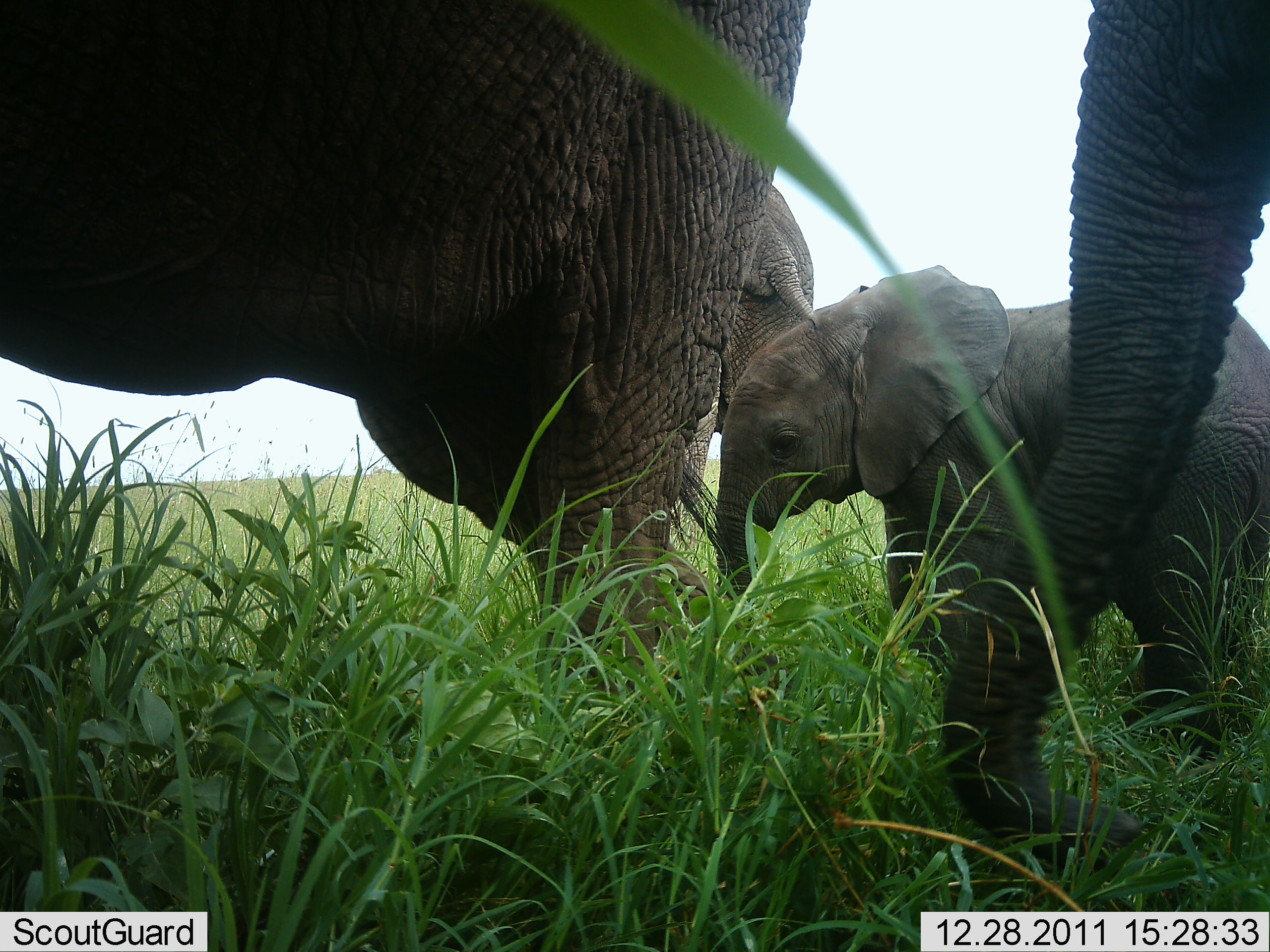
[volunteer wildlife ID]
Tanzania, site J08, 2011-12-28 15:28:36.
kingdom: Animalia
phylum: Chordata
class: Mammalia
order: Proboscidea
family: Elephantidae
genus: Loxodonta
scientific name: Loxodonta africana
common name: african bush elephant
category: elephant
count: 4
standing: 67%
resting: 0%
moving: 27%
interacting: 7%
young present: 93%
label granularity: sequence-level